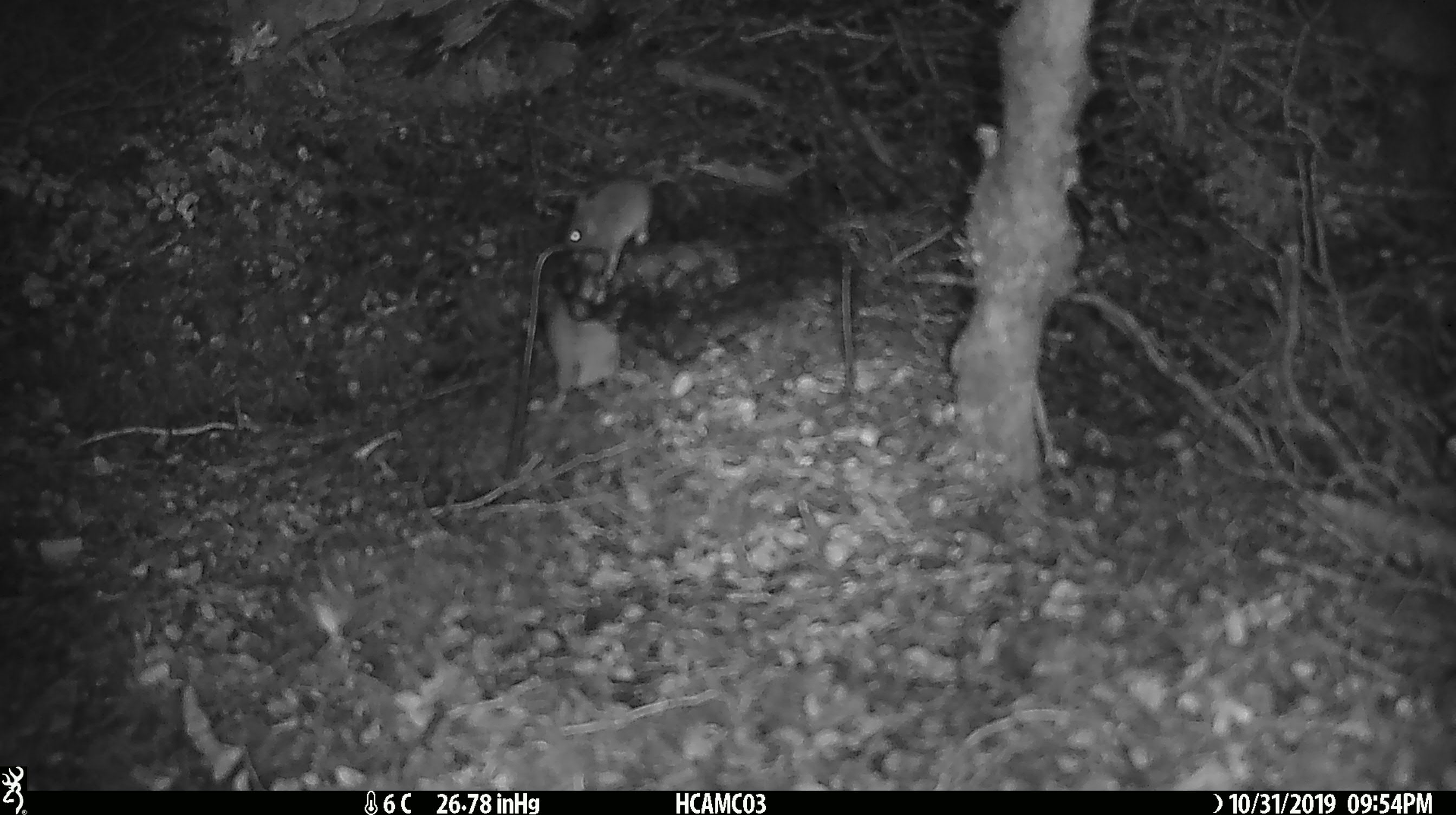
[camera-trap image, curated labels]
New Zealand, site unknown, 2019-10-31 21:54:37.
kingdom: Animalia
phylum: Chordata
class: Mammalia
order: Rodentia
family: Muridae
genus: Mus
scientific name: Mus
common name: mouse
Mouse (Mus).